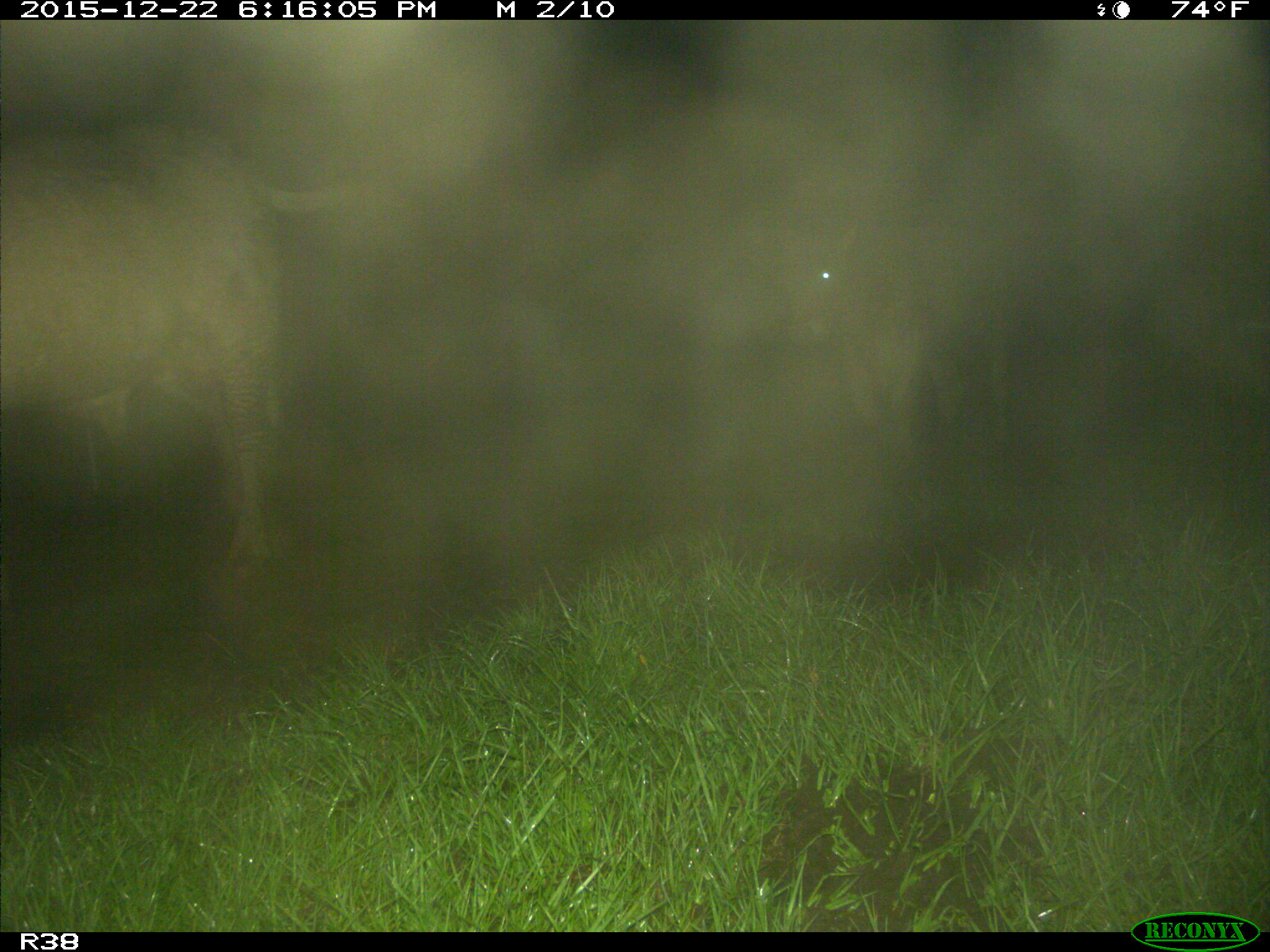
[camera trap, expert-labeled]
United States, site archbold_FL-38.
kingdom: Animalia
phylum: Chordata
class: Mammalia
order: Artiodactyla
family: Bovidae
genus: Bos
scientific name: Bos taurus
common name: domestic cow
Bos taurus (domestic cow).